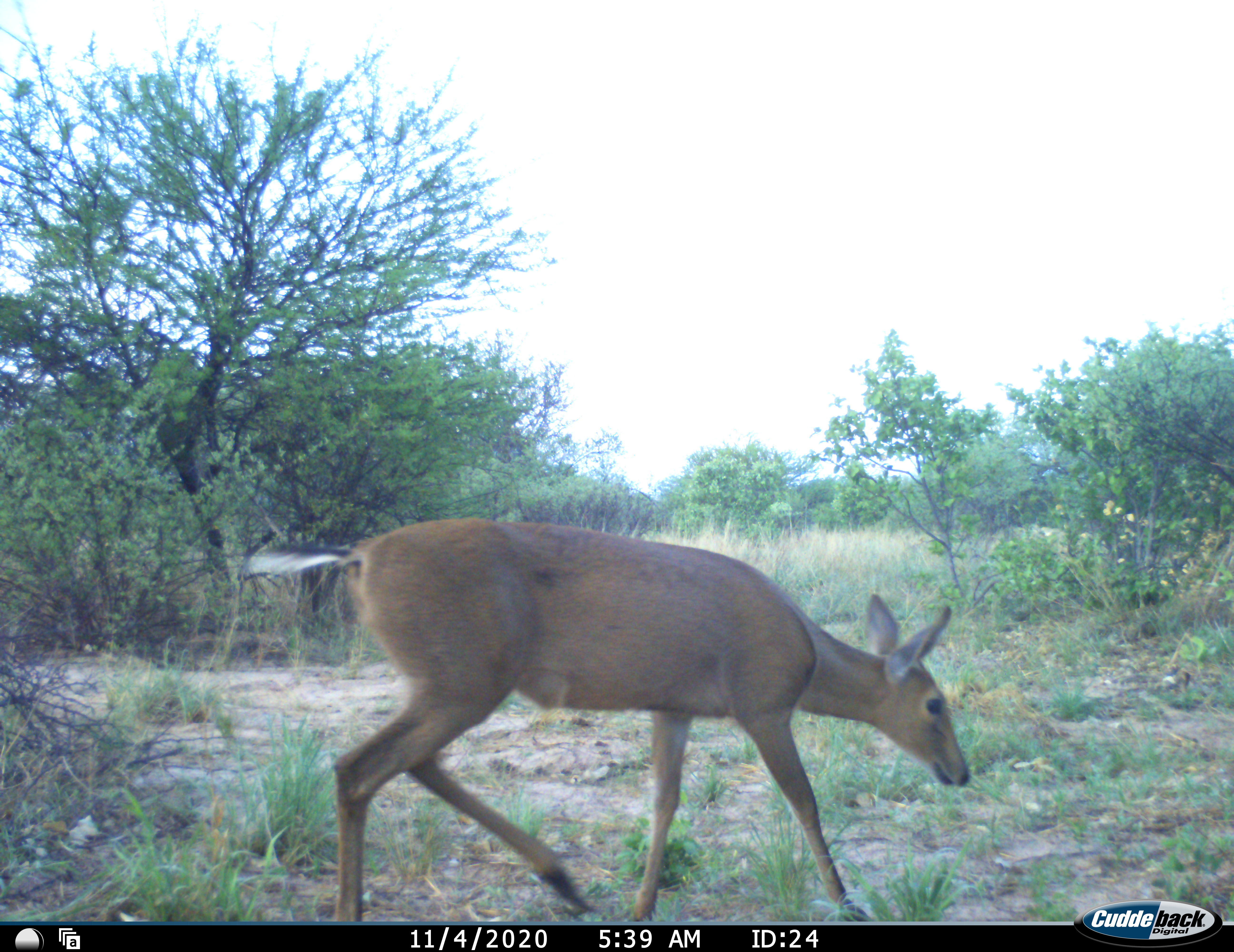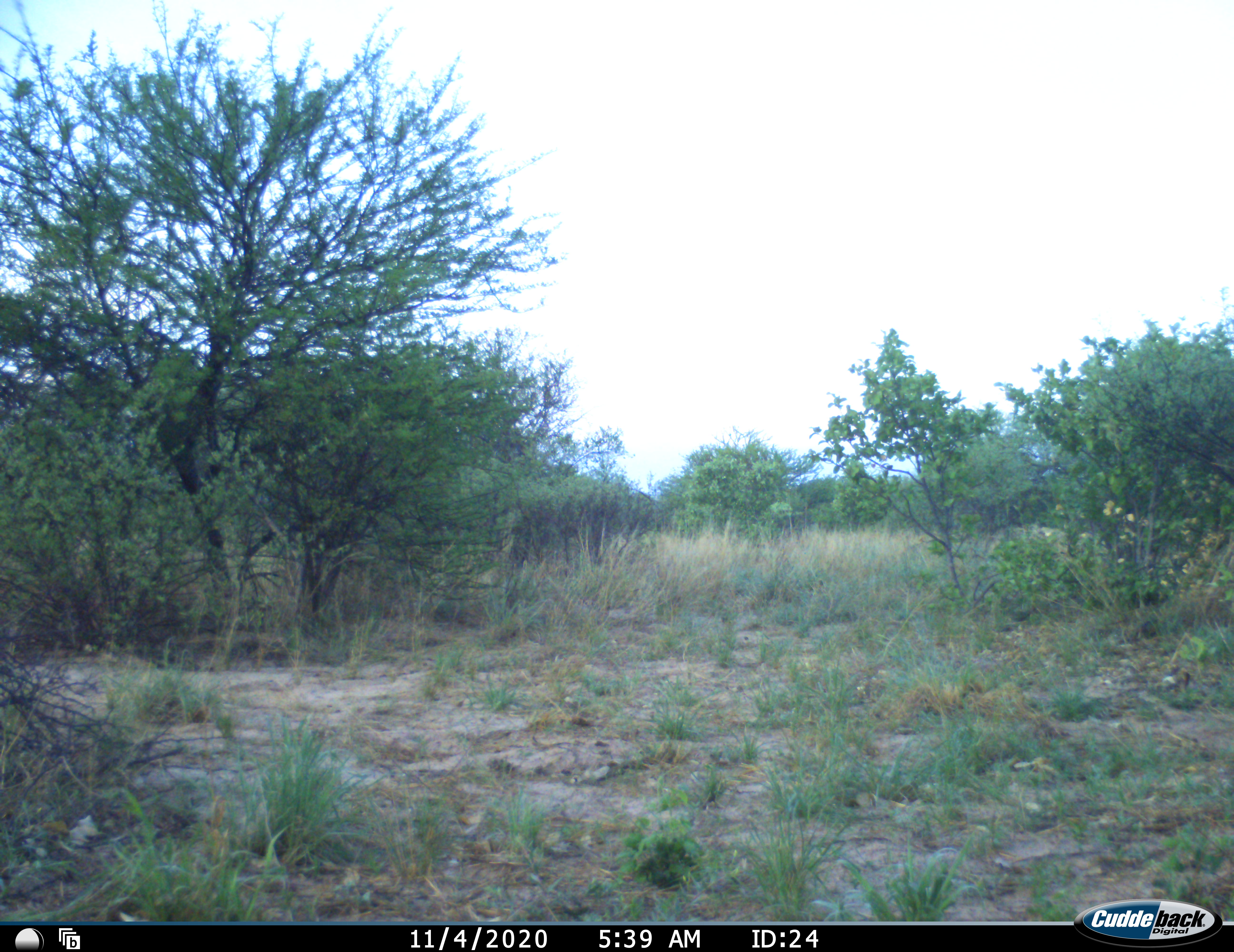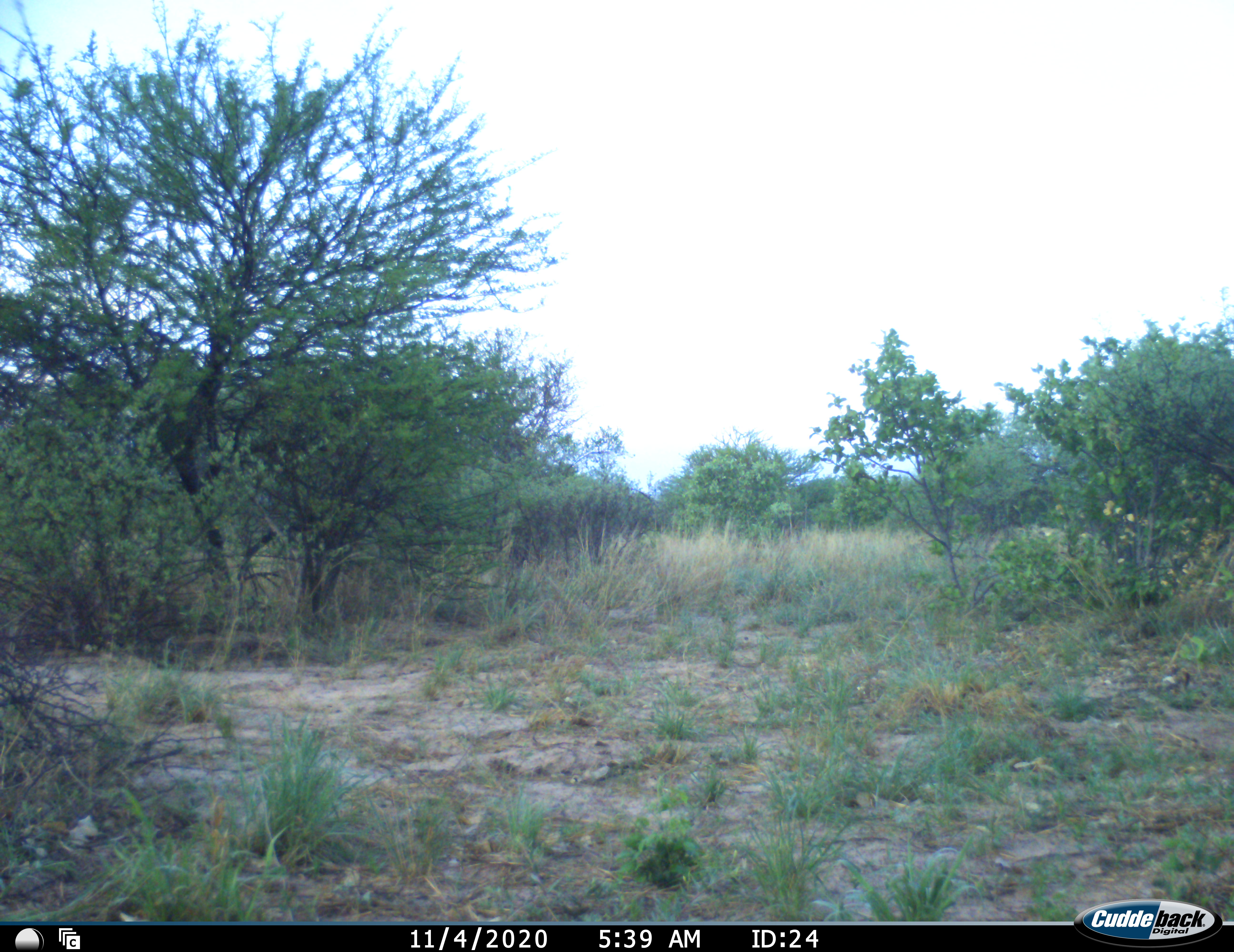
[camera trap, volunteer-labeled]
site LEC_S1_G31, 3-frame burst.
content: unidentified animal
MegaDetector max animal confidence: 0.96